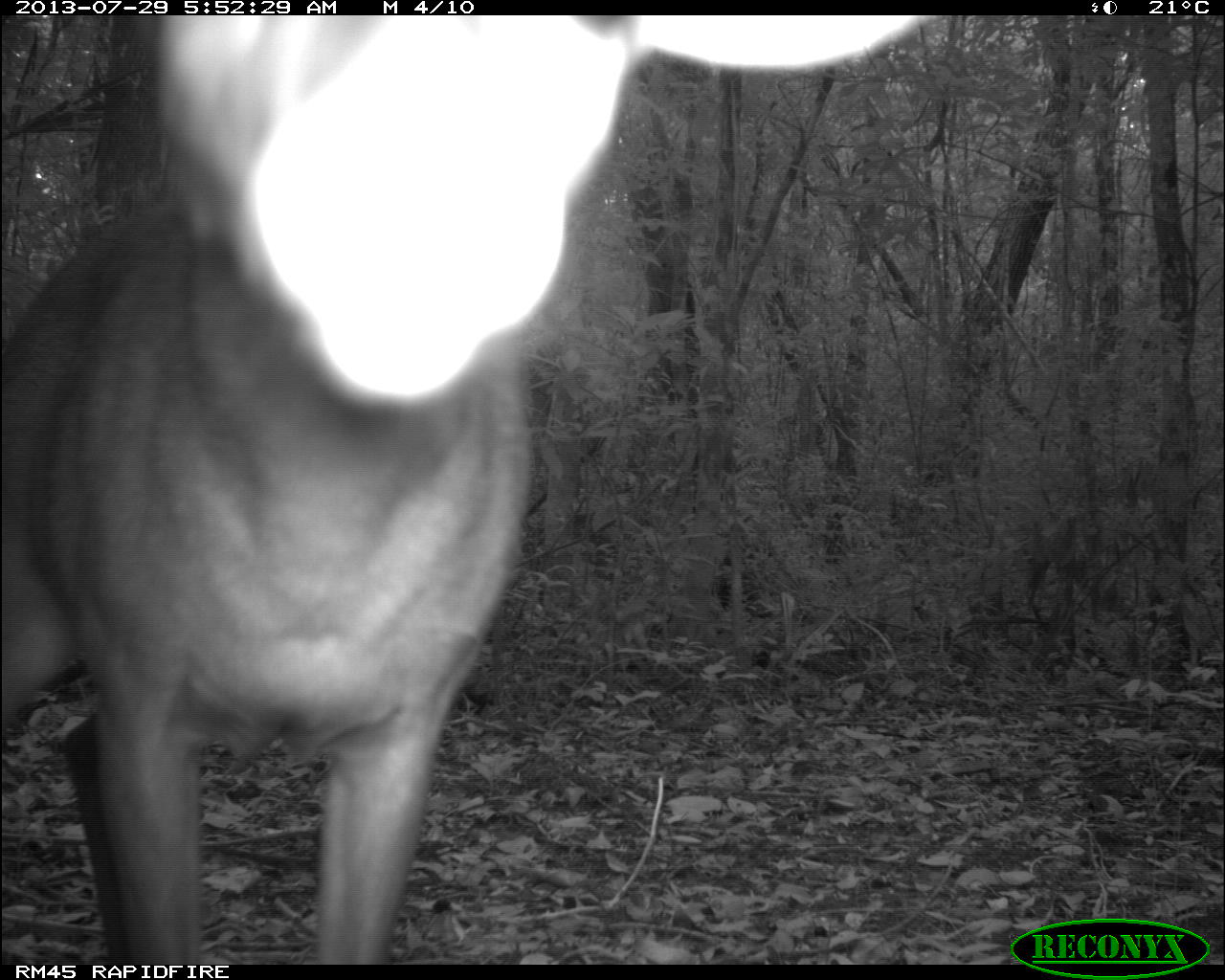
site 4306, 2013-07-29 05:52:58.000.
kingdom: Animalia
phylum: Chordata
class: Mammalia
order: Artiodactyla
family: Cervidae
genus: Mazama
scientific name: Mazama temama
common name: central american red brocket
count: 1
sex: male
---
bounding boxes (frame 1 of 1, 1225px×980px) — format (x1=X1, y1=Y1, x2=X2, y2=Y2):
mazama temama: (x1=0, y1=15, x2=924, y2=965)